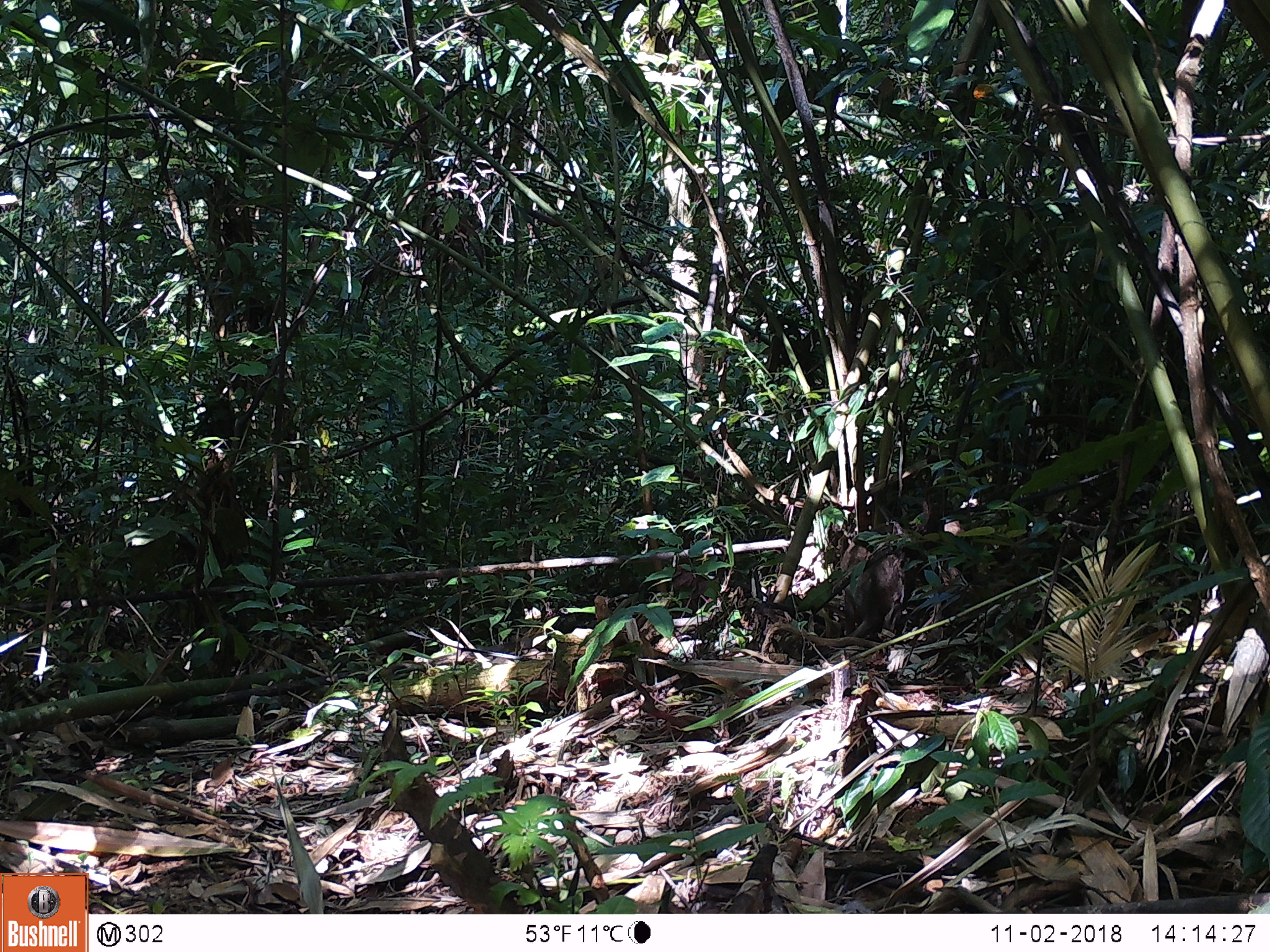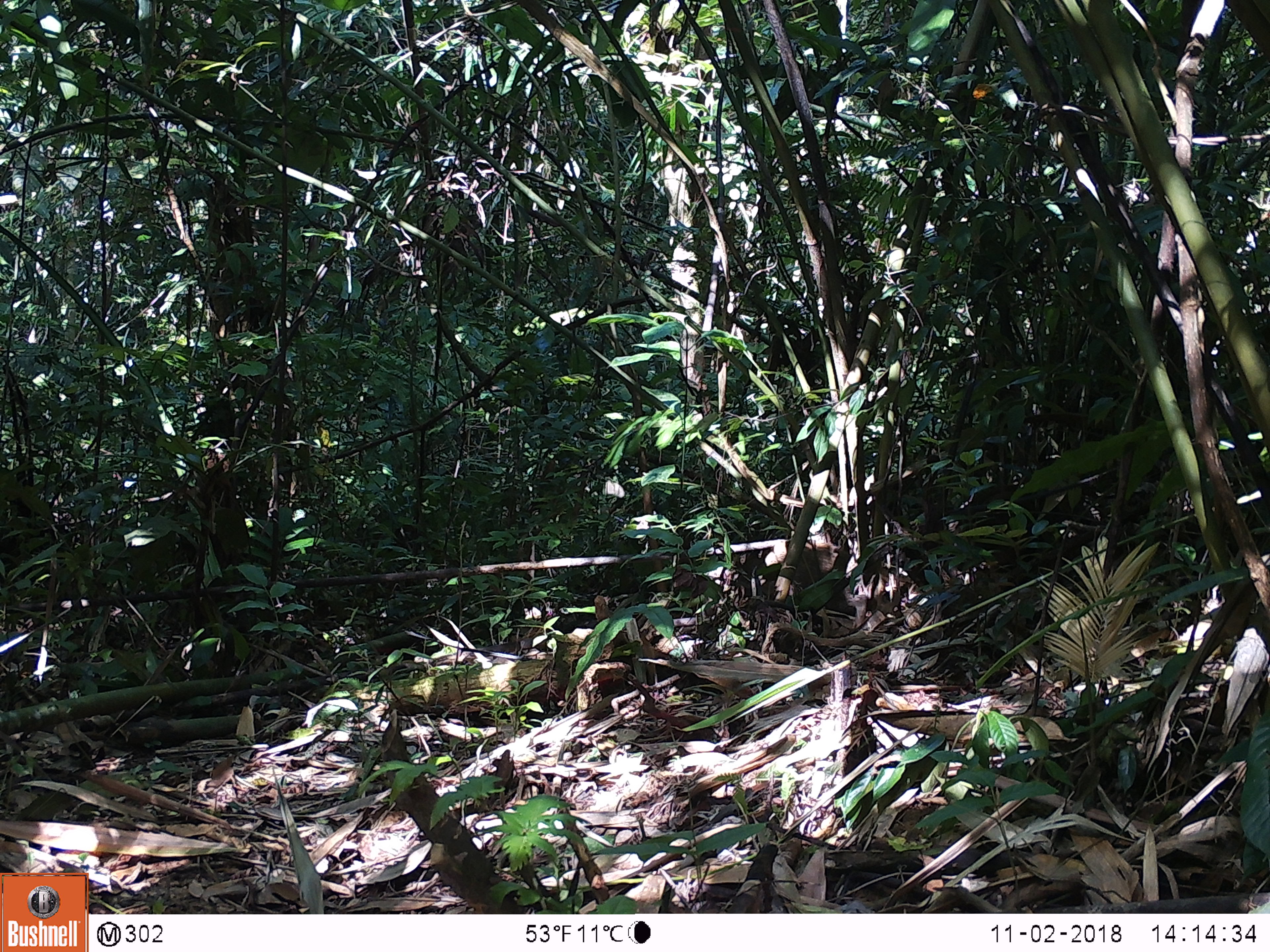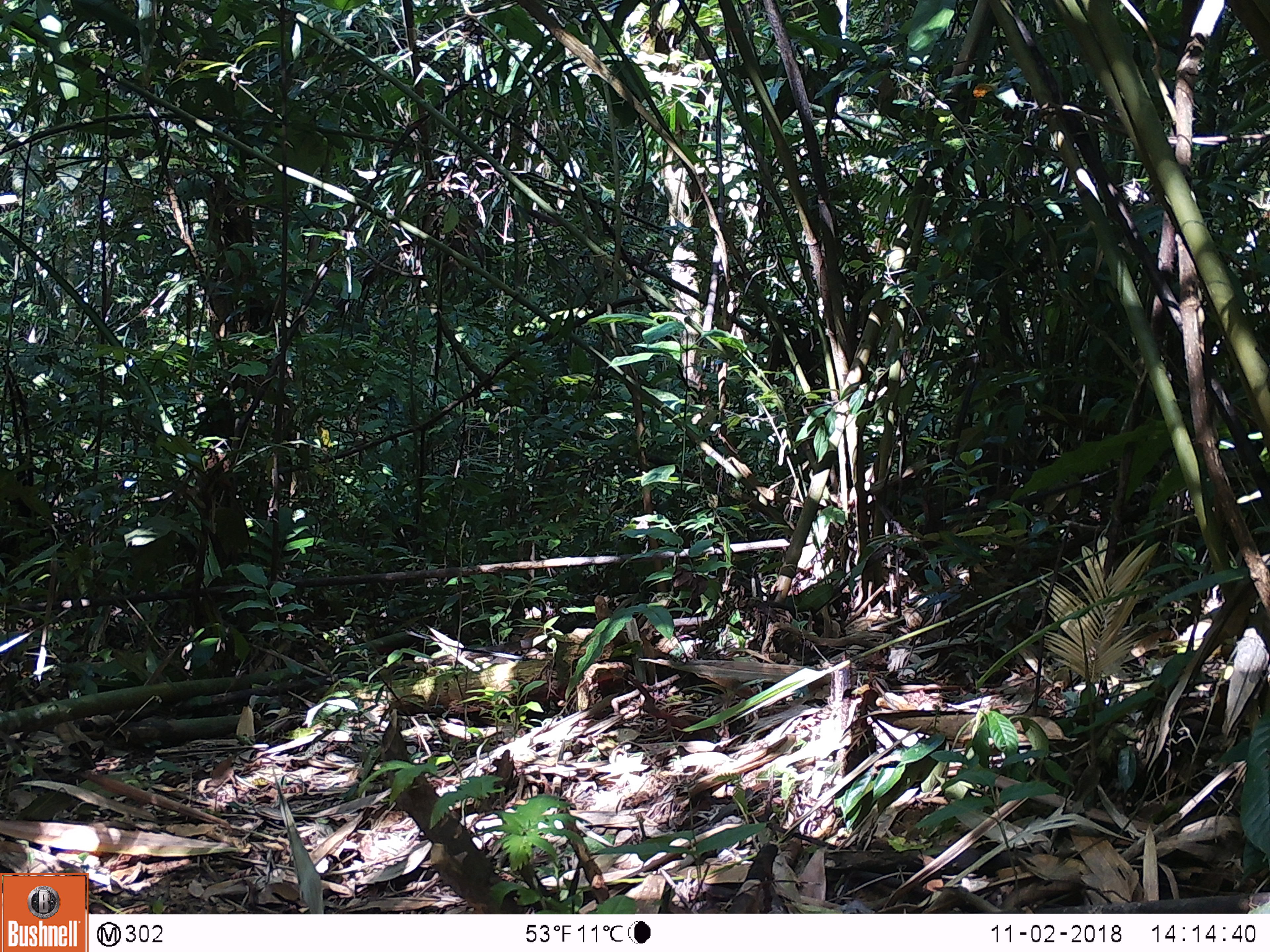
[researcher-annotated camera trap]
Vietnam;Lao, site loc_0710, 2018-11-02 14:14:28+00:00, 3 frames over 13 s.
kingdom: Animalia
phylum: Chordata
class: Mammalia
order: Artiodactyla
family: Suidae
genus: Sus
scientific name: Sus scrofa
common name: eurasian wild pig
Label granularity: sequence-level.